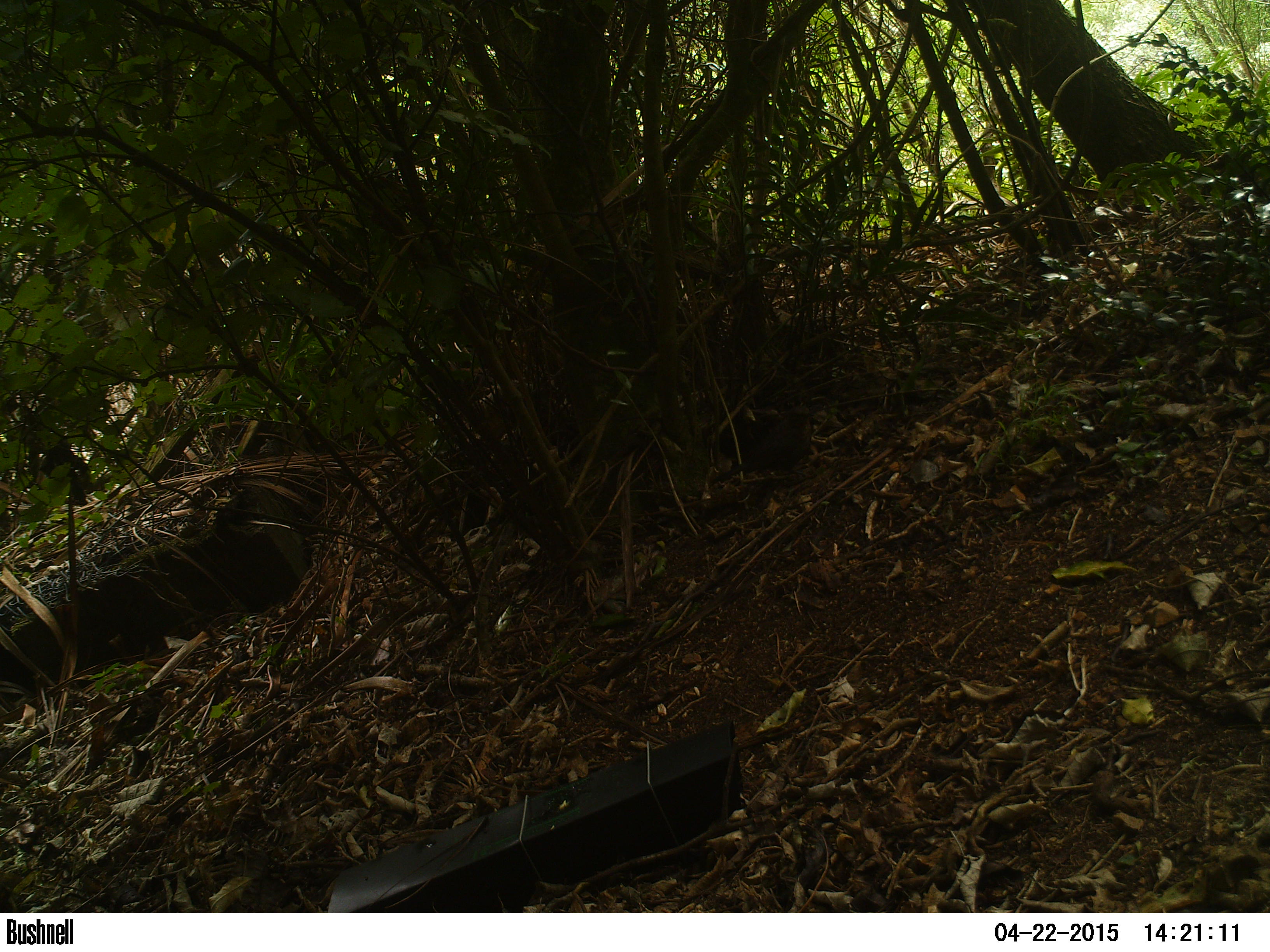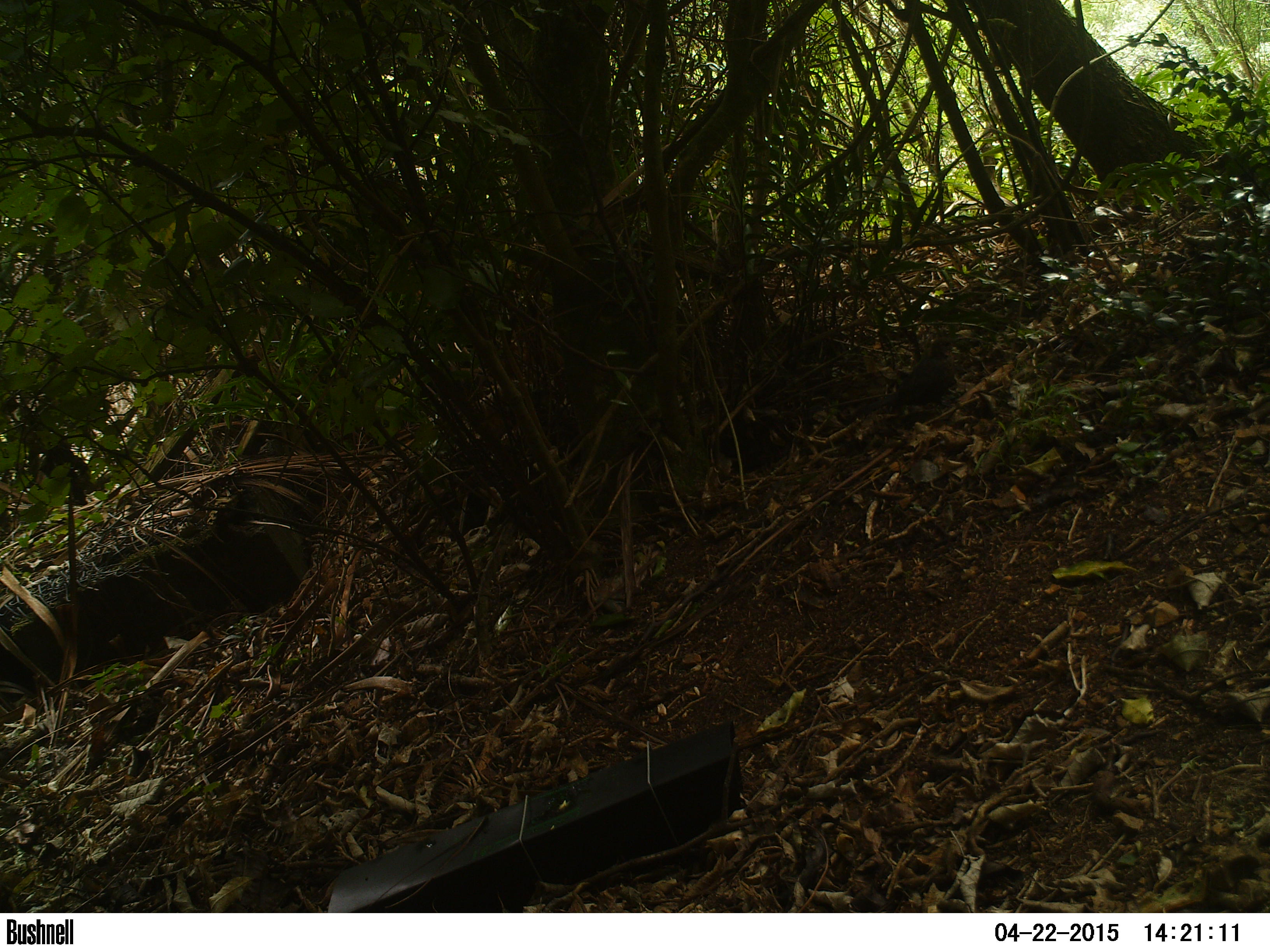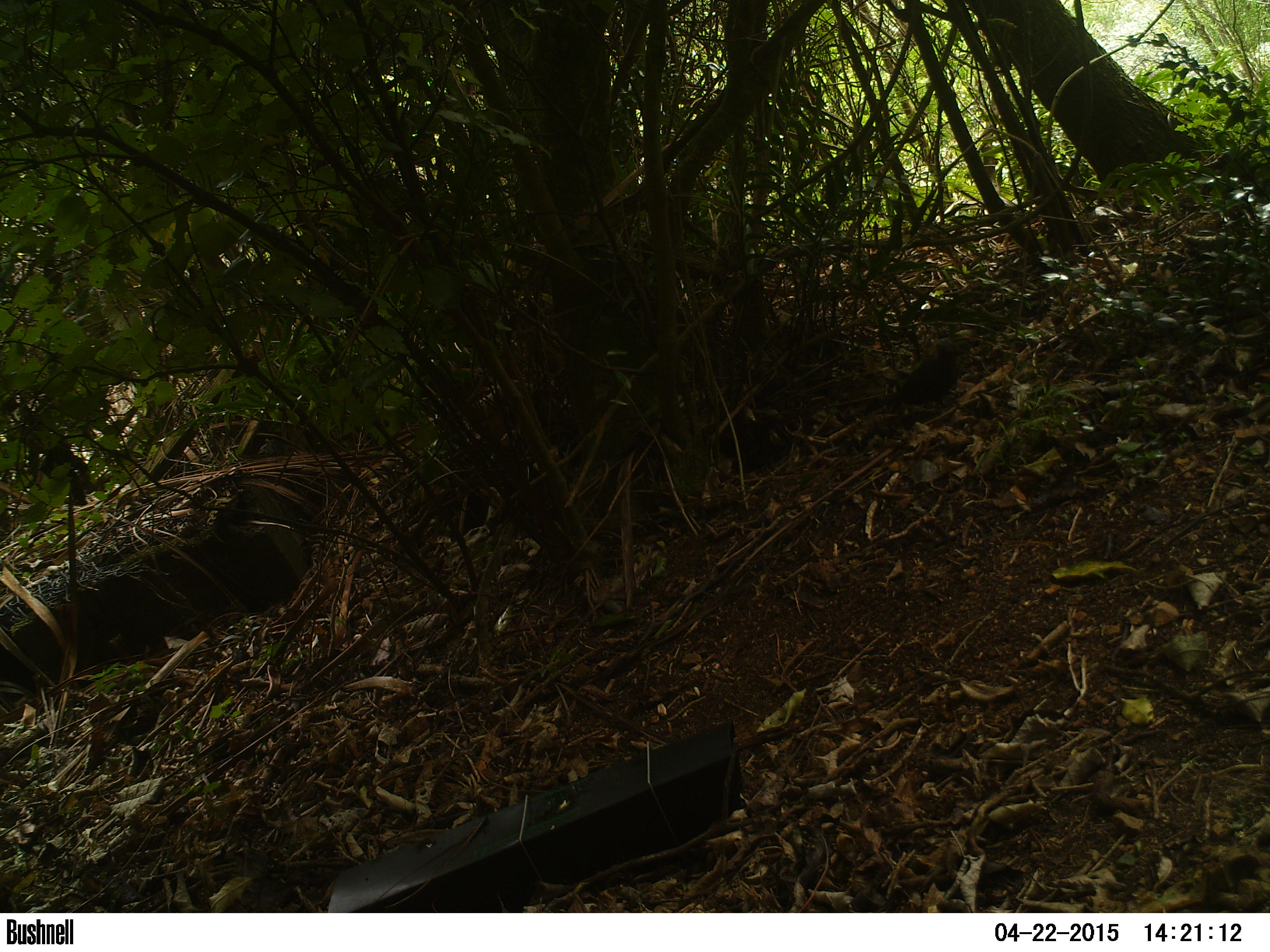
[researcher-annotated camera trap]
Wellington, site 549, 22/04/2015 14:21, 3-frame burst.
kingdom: Animalia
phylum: Chordata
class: Aves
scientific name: Aves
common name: bird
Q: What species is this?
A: Bird (Aves).